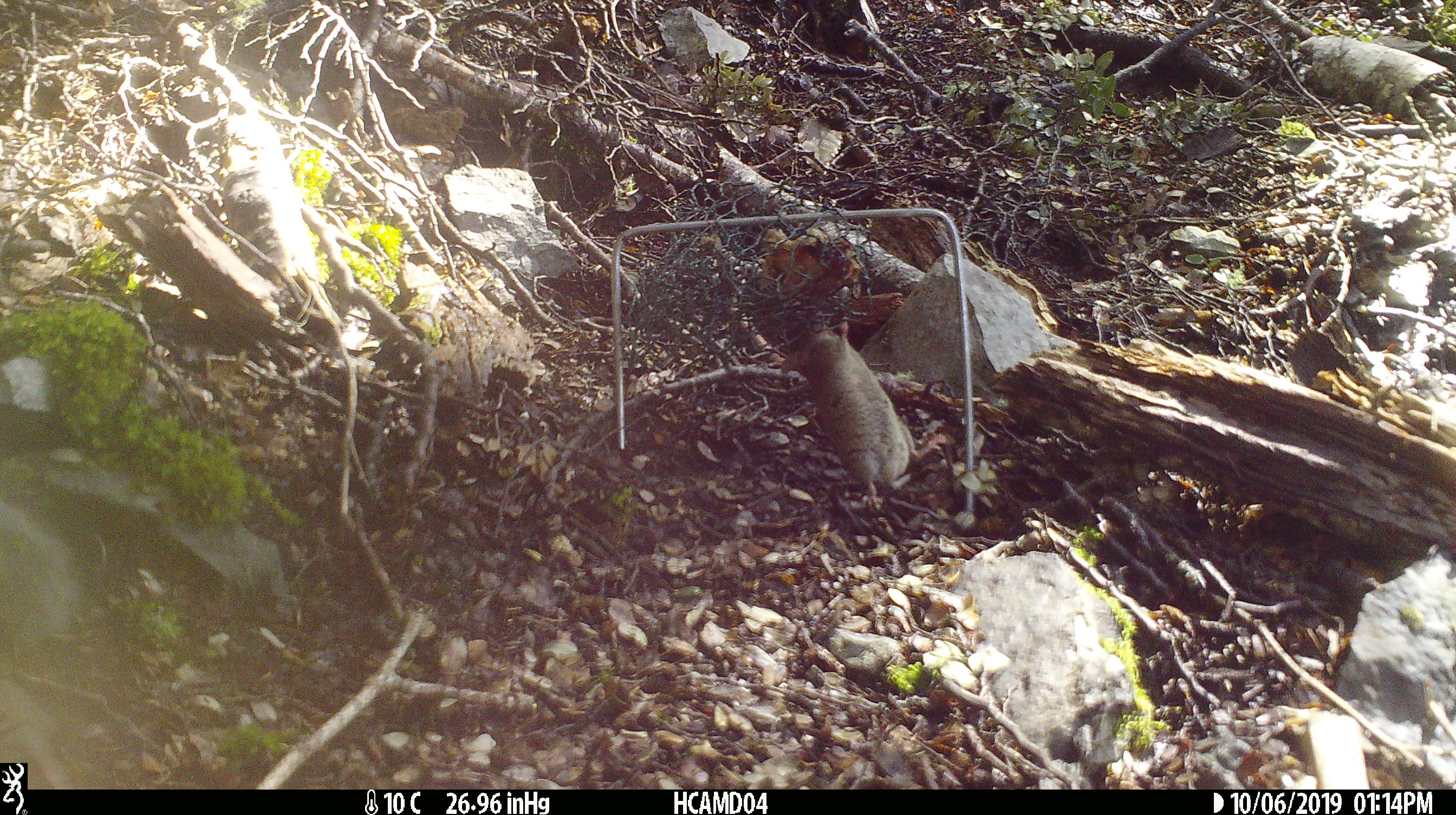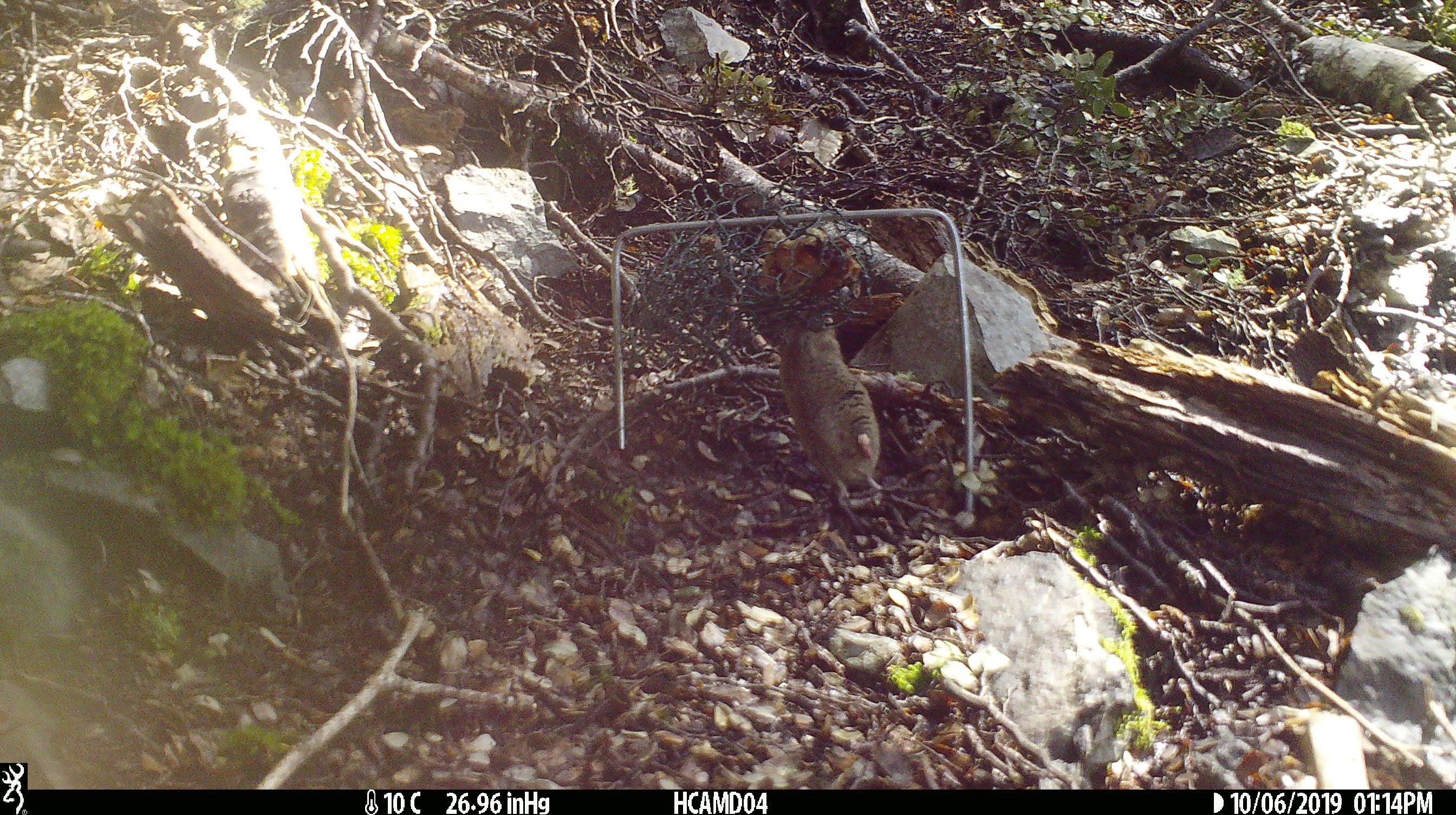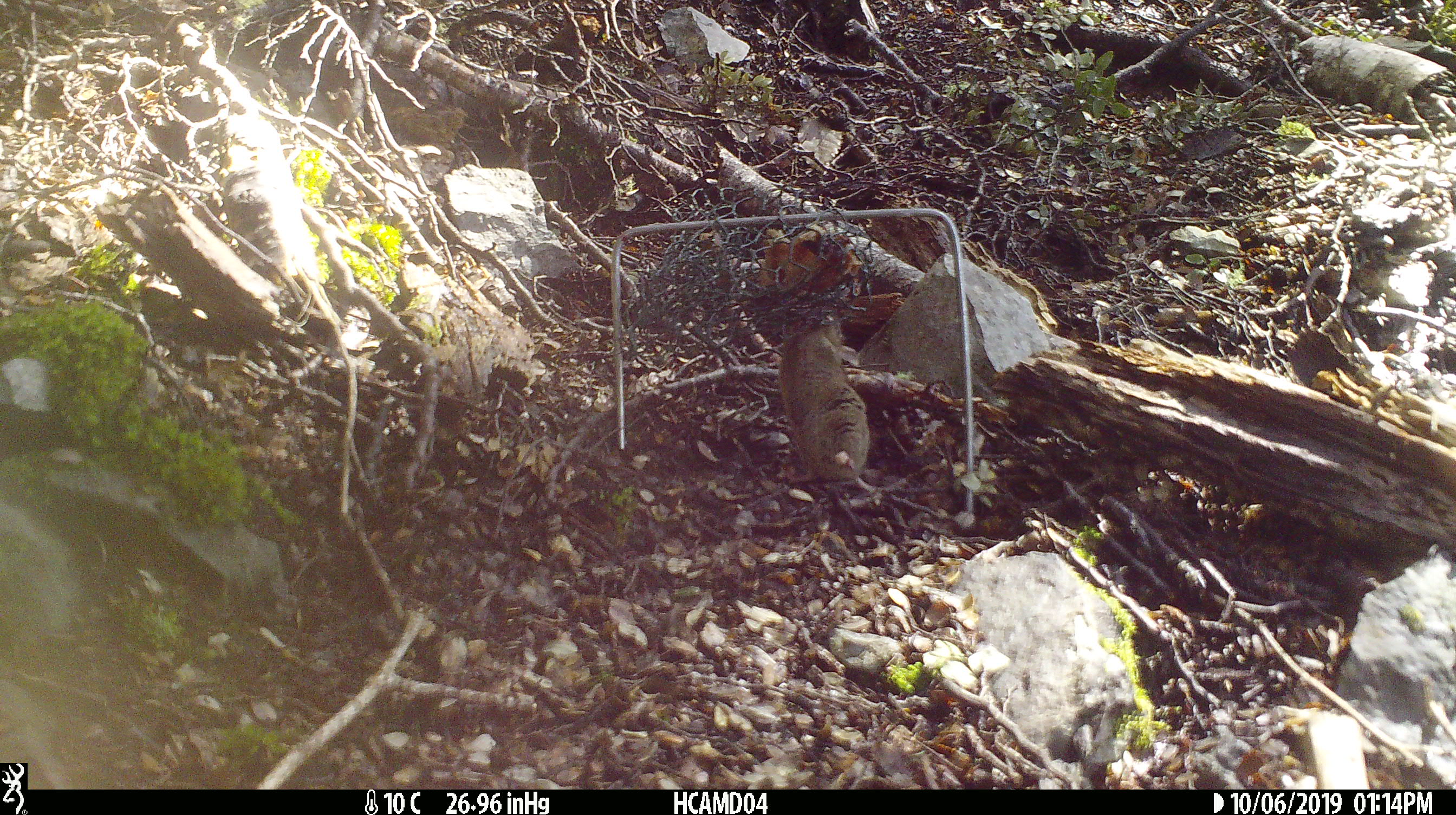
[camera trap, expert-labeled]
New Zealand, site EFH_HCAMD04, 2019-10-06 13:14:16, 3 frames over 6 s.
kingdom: Animalia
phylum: Chordata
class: Mammalia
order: Rodentia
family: Muridae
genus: Mus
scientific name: Mus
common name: mouse